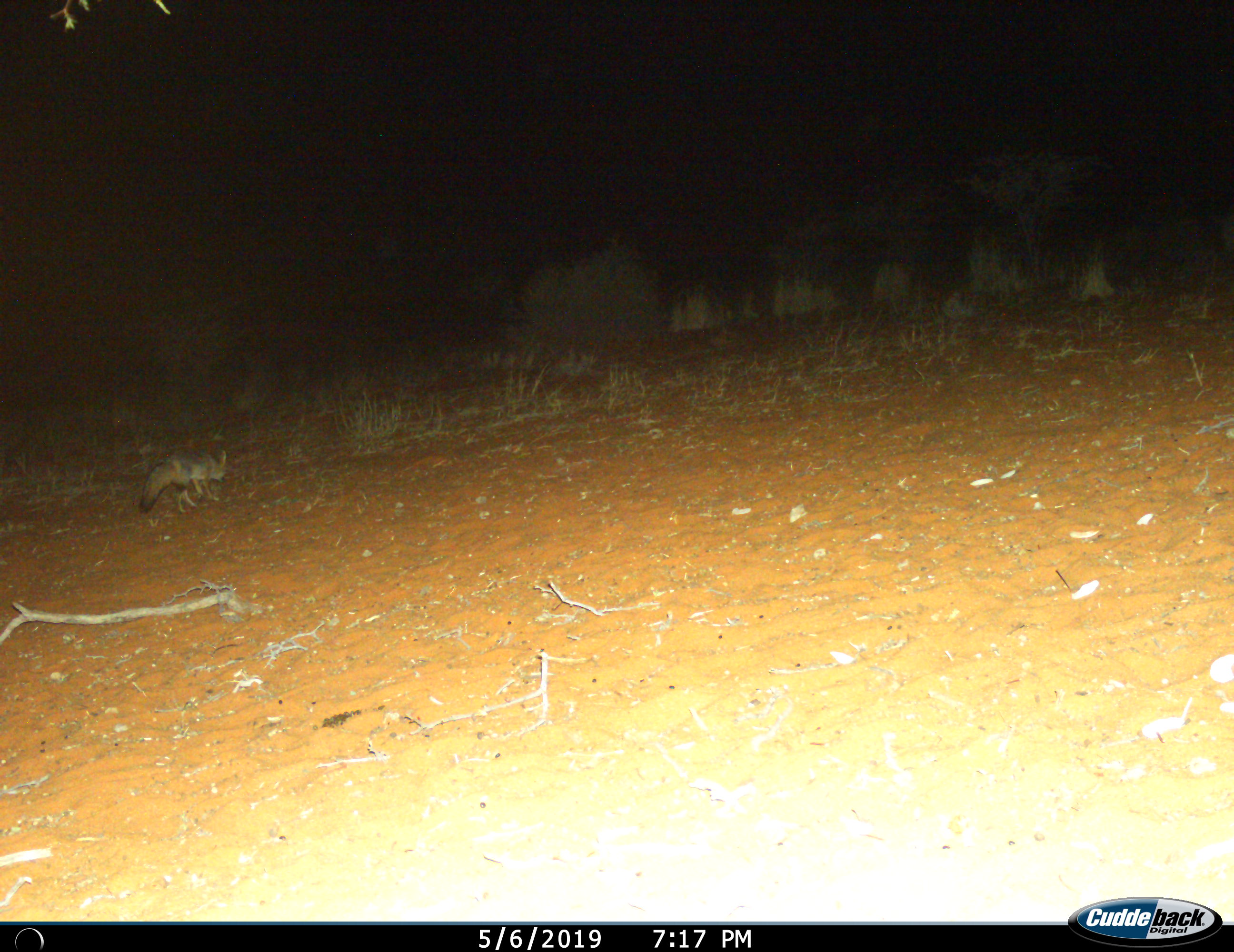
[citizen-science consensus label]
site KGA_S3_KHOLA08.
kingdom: Animalia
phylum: Chordata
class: Mammalia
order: Carnivora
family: Canidae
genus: Vulpes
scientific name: Vulpes chama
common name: cape fox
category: foxcape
Foxcape (cape fox) (Vulpes chama), count 1. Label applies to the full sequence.